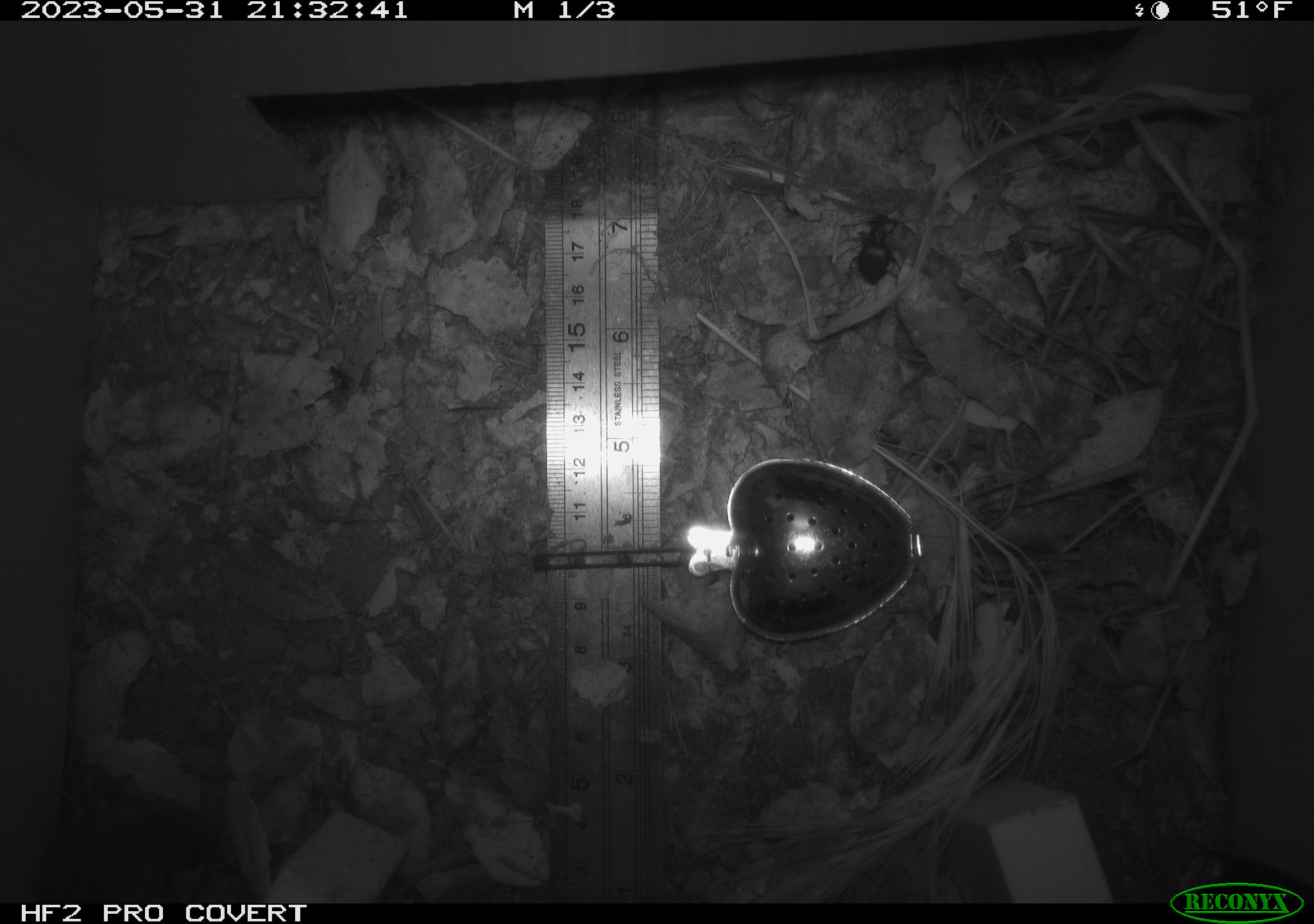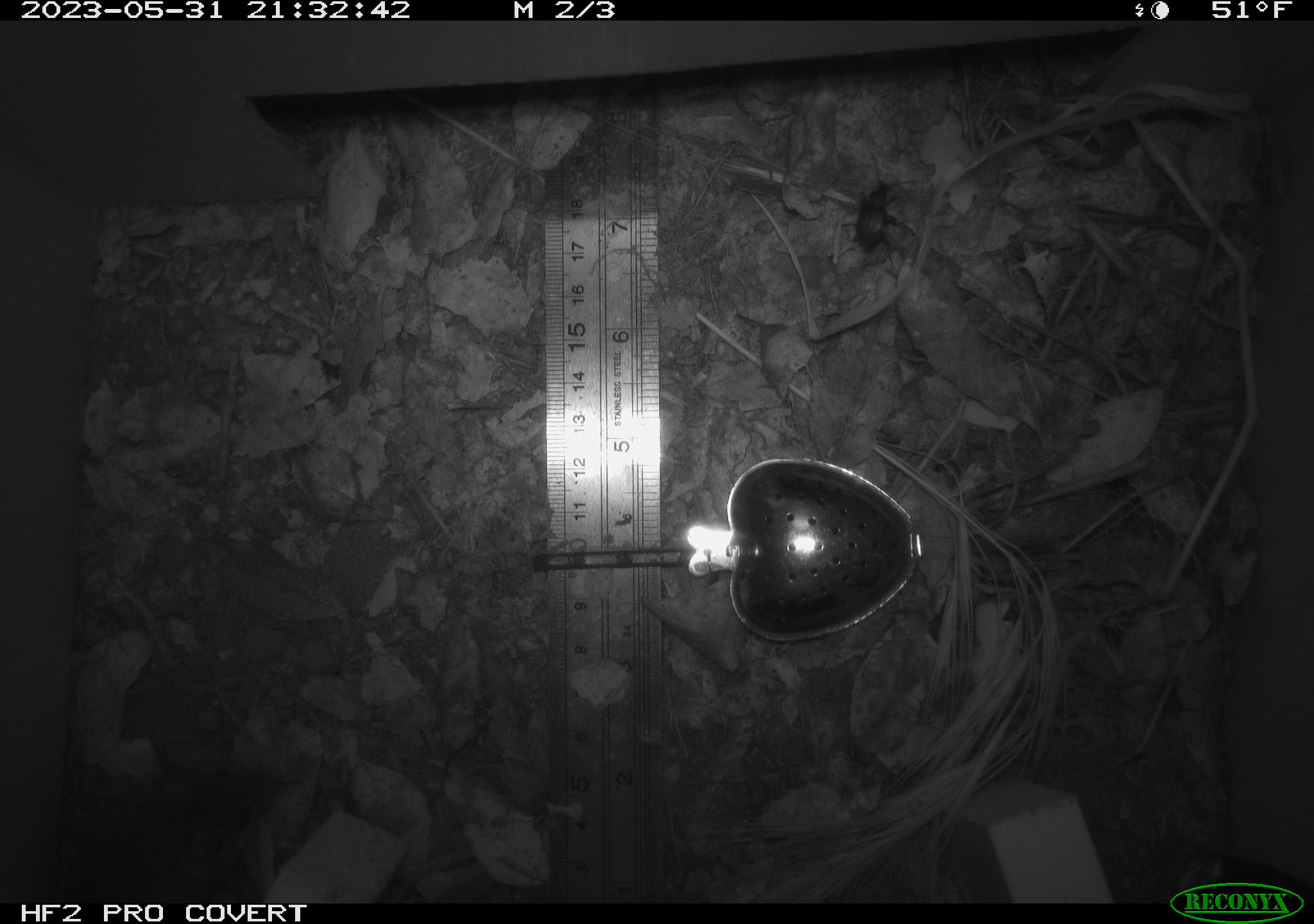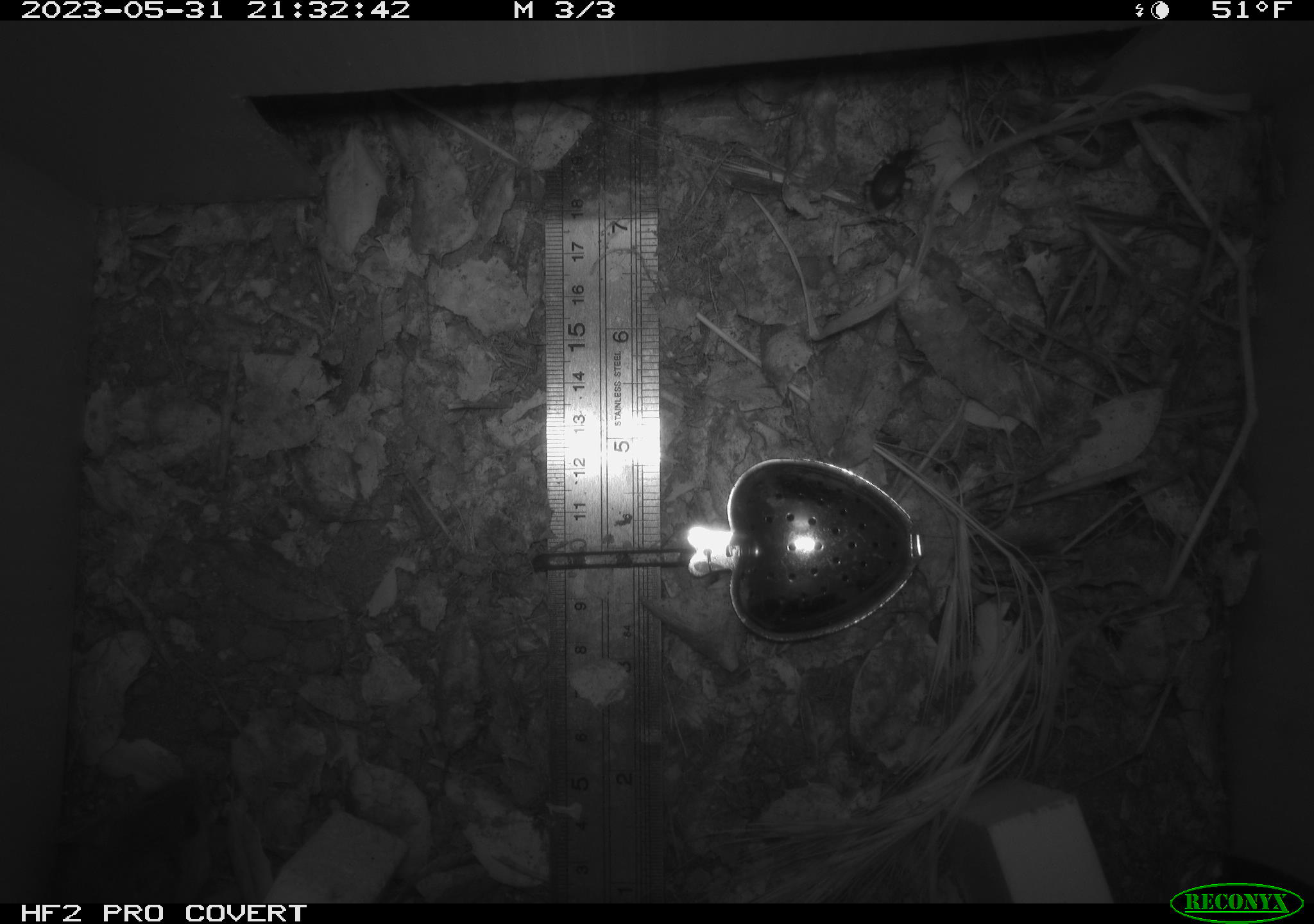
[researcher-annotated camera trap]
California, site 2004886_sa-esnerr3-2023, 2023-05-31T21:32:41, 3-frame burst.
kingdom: Animalia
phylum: Chordata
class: Mammalia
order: Rodentia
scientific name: Rodentia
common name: mouse species